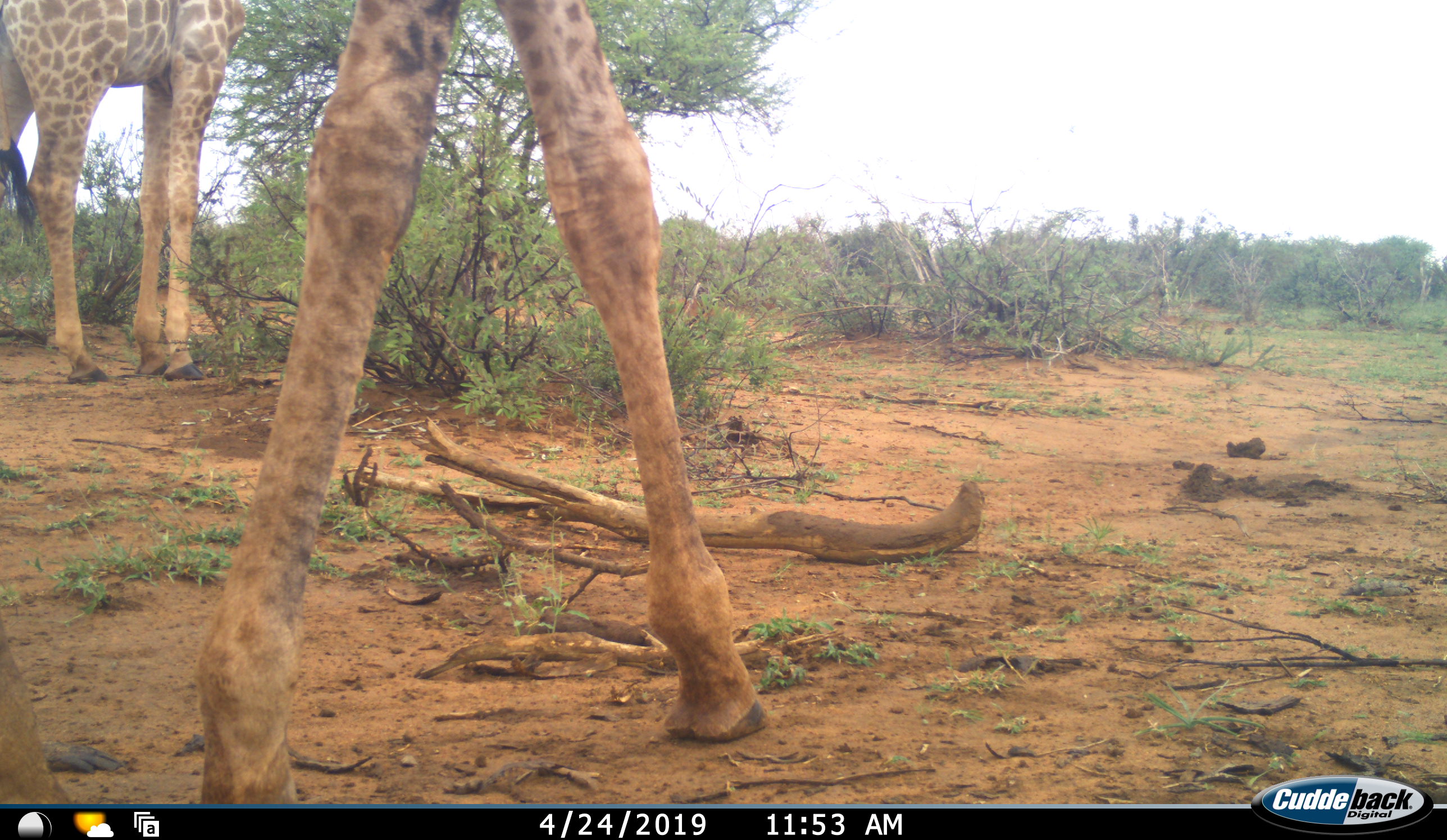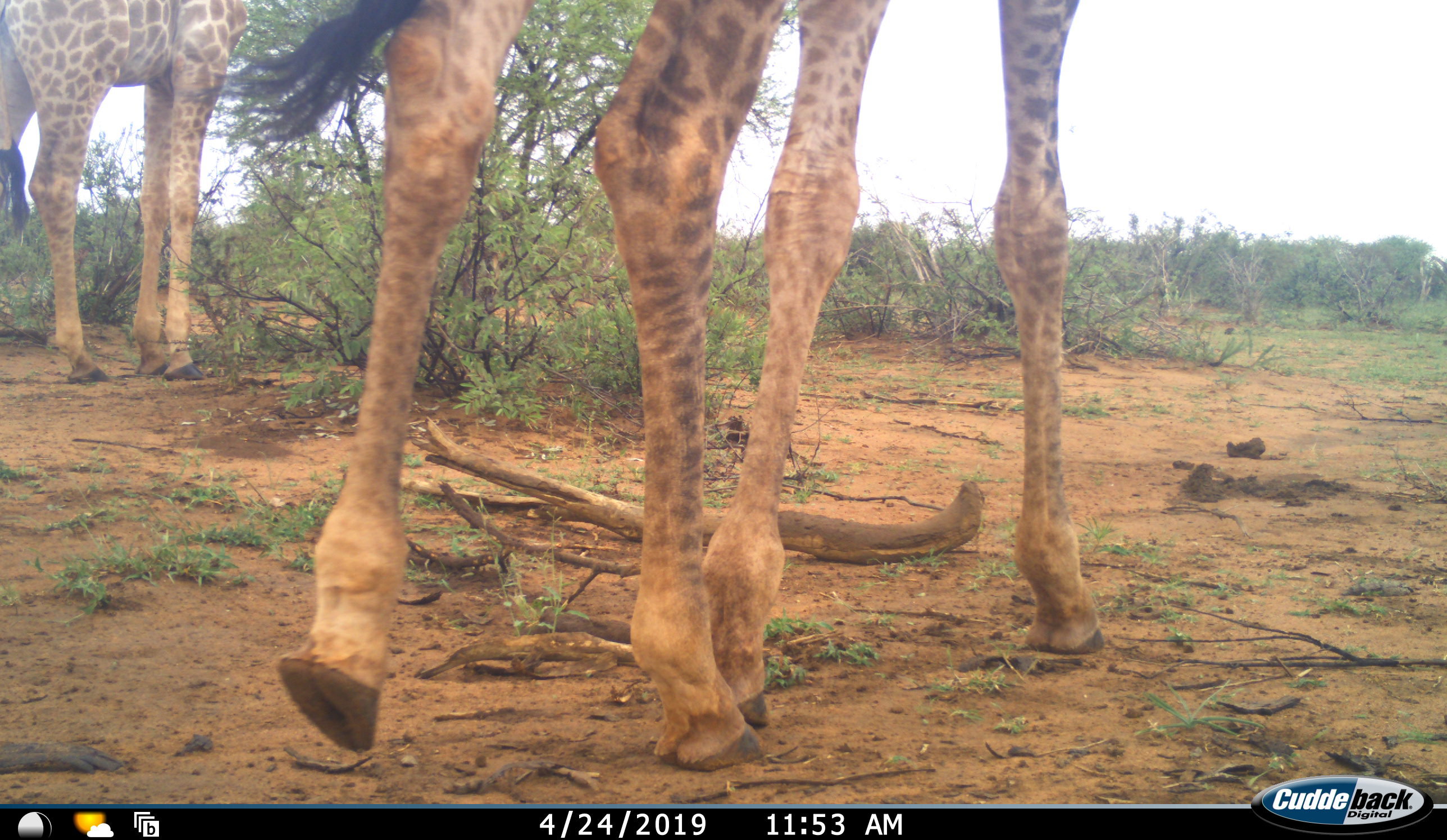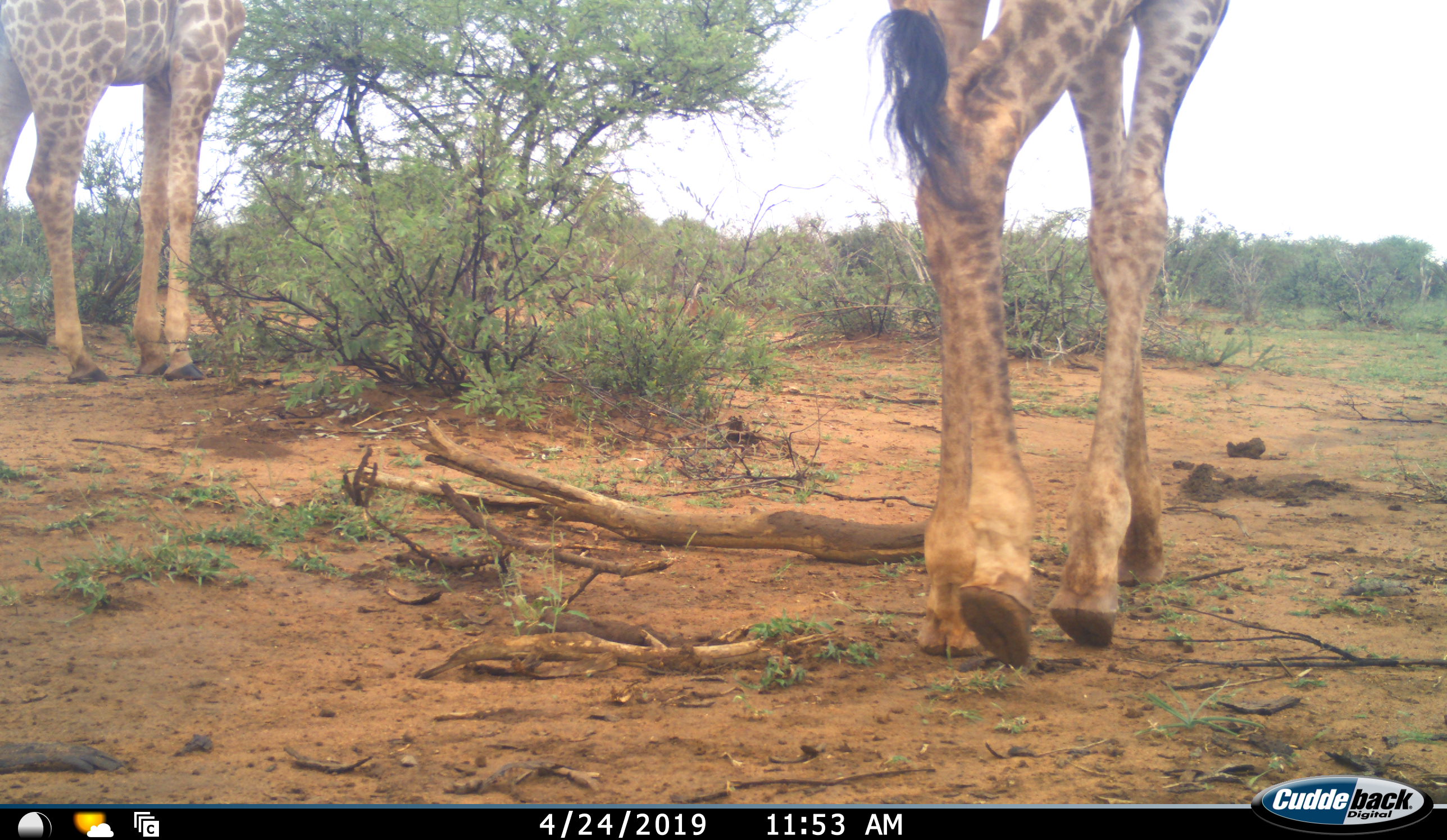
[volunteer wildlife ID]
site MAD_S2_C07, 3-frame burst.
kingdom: Animalia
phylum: Chordata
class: Mammalia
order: Artiodactyla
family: Giraffidae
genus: Giraffa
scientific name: Giraffa camelopardalis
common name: giraffe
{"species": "giraffe (Giraffa camelopardalis)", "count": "2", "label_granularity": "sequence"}